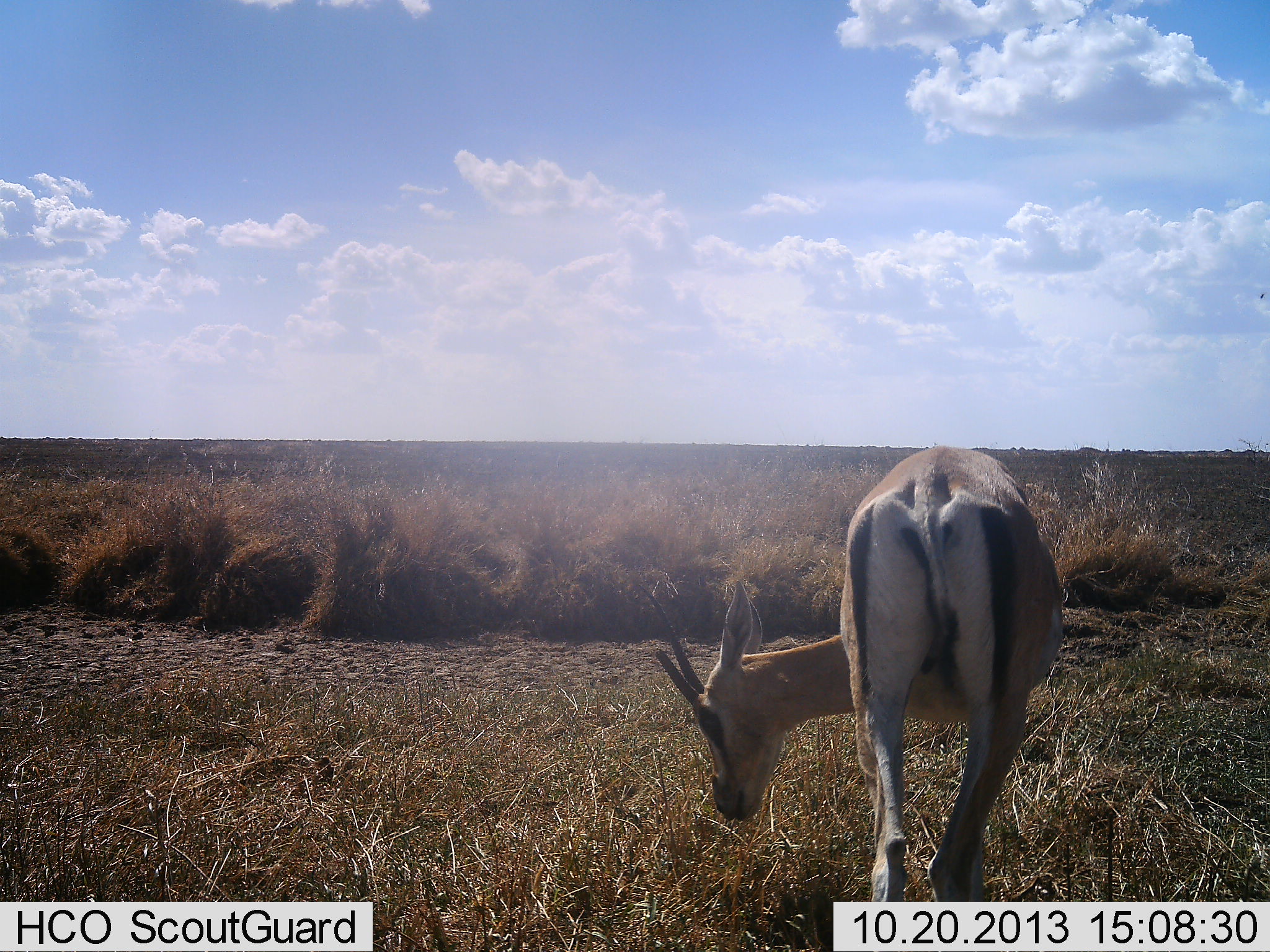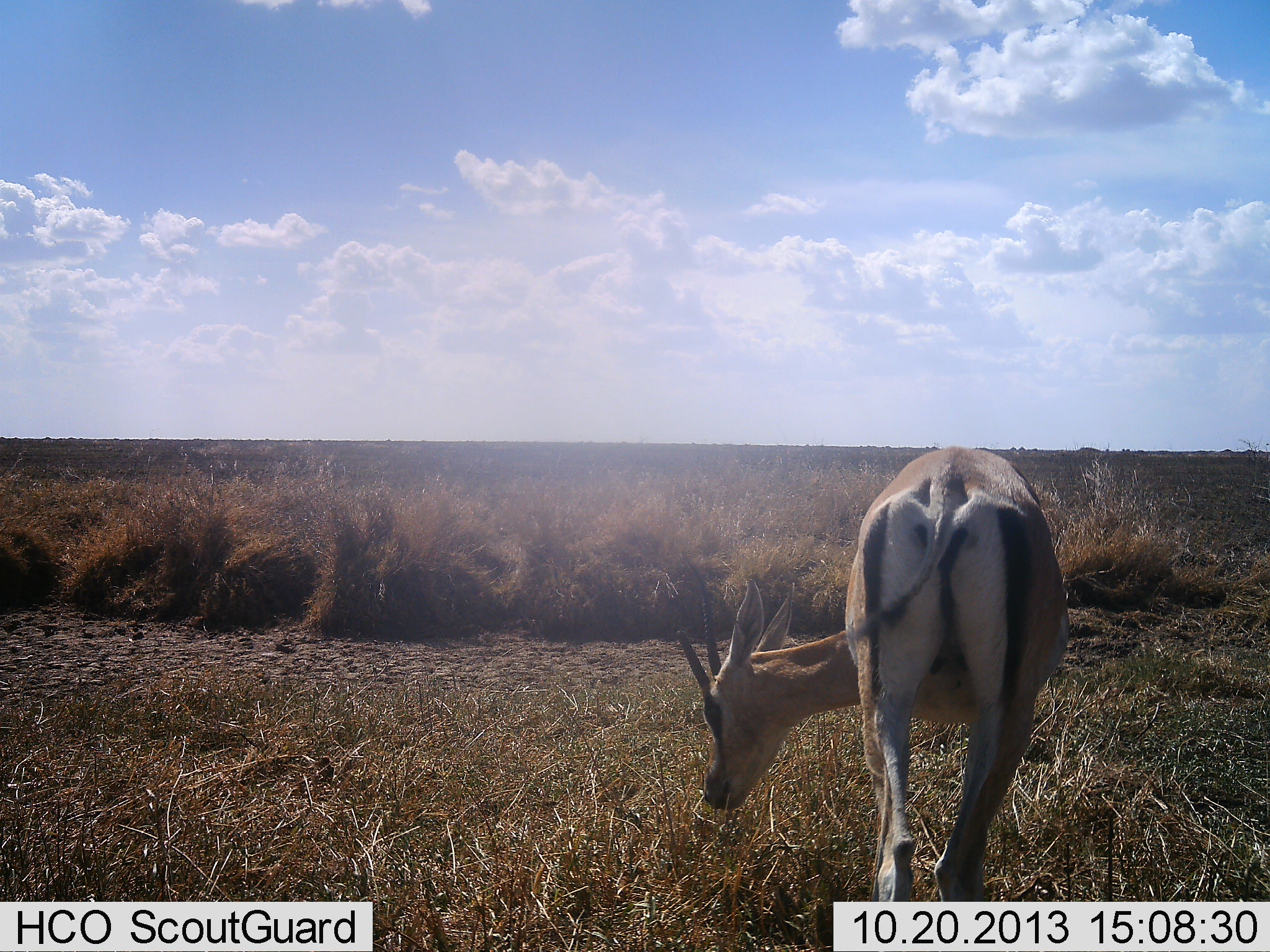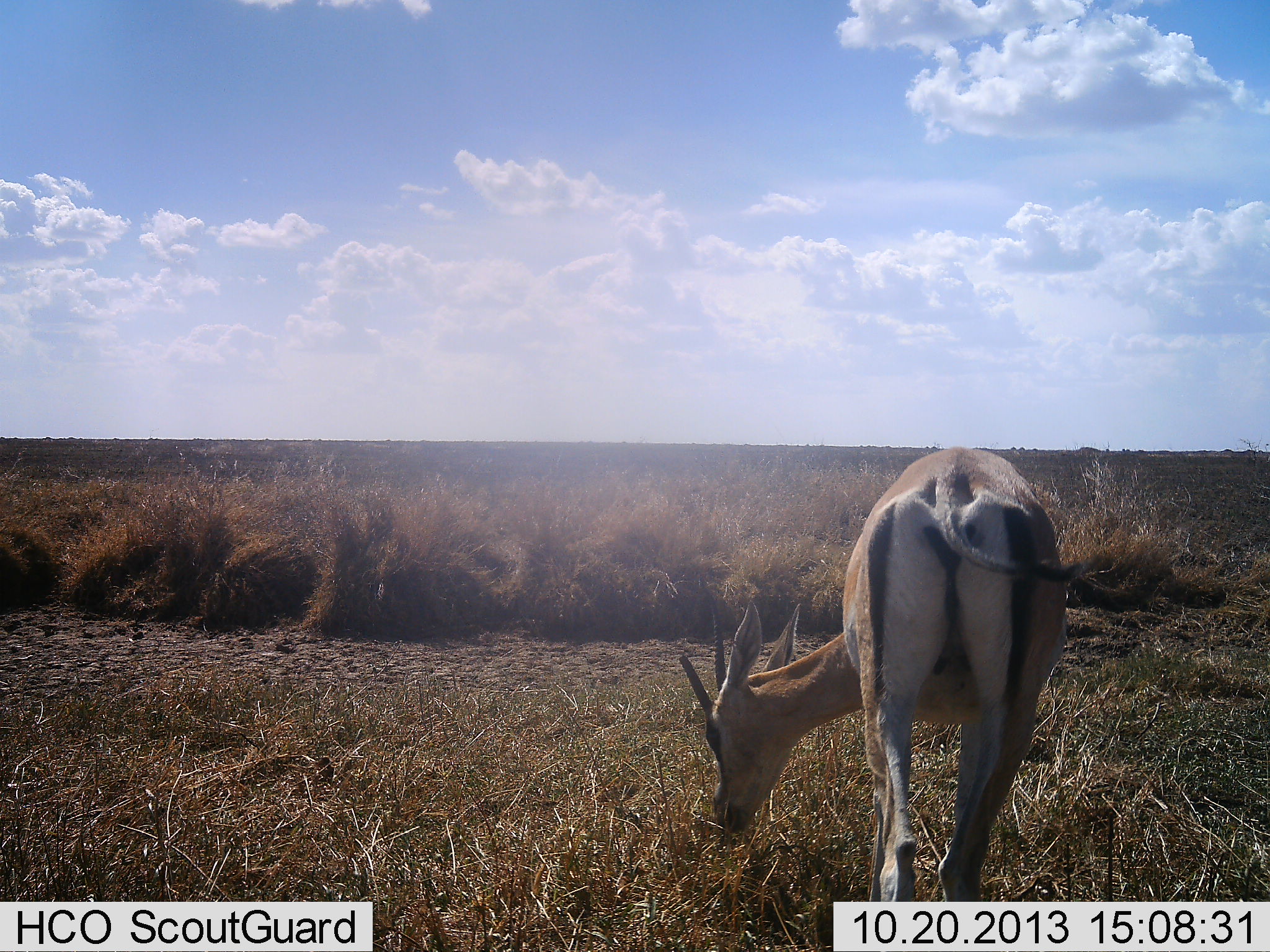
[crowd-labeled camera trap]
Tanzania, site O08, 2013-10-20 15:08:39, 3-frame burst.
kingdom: Animalia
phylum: Chordata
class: Mammalia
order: Artiodactyla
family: Bovidae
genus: Nanger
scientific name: Nanger granti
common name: grant's gazelle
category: gazellegrants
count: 1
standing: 41%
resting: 0%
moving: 0%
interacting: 0%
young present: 0%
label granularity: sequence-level